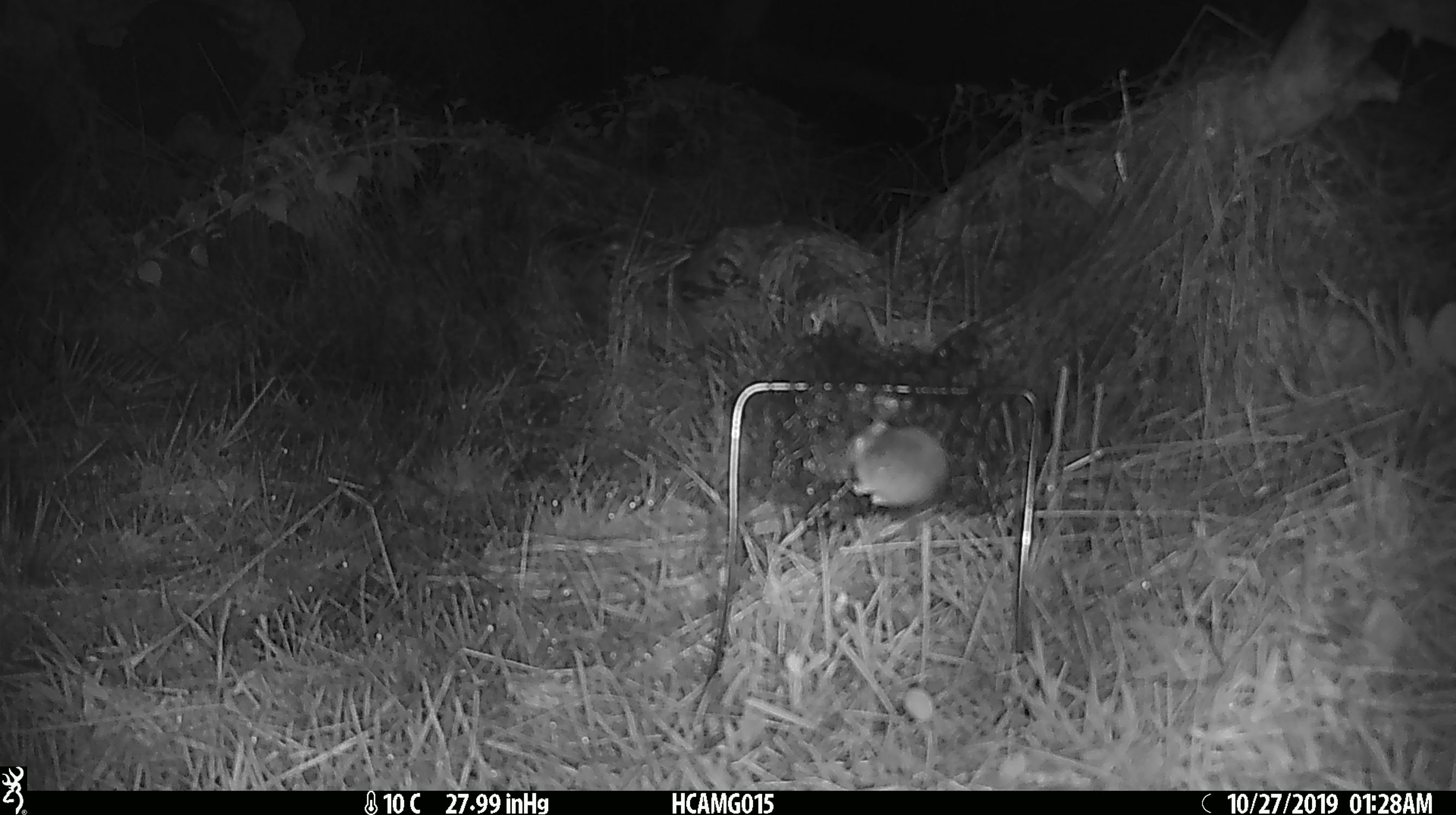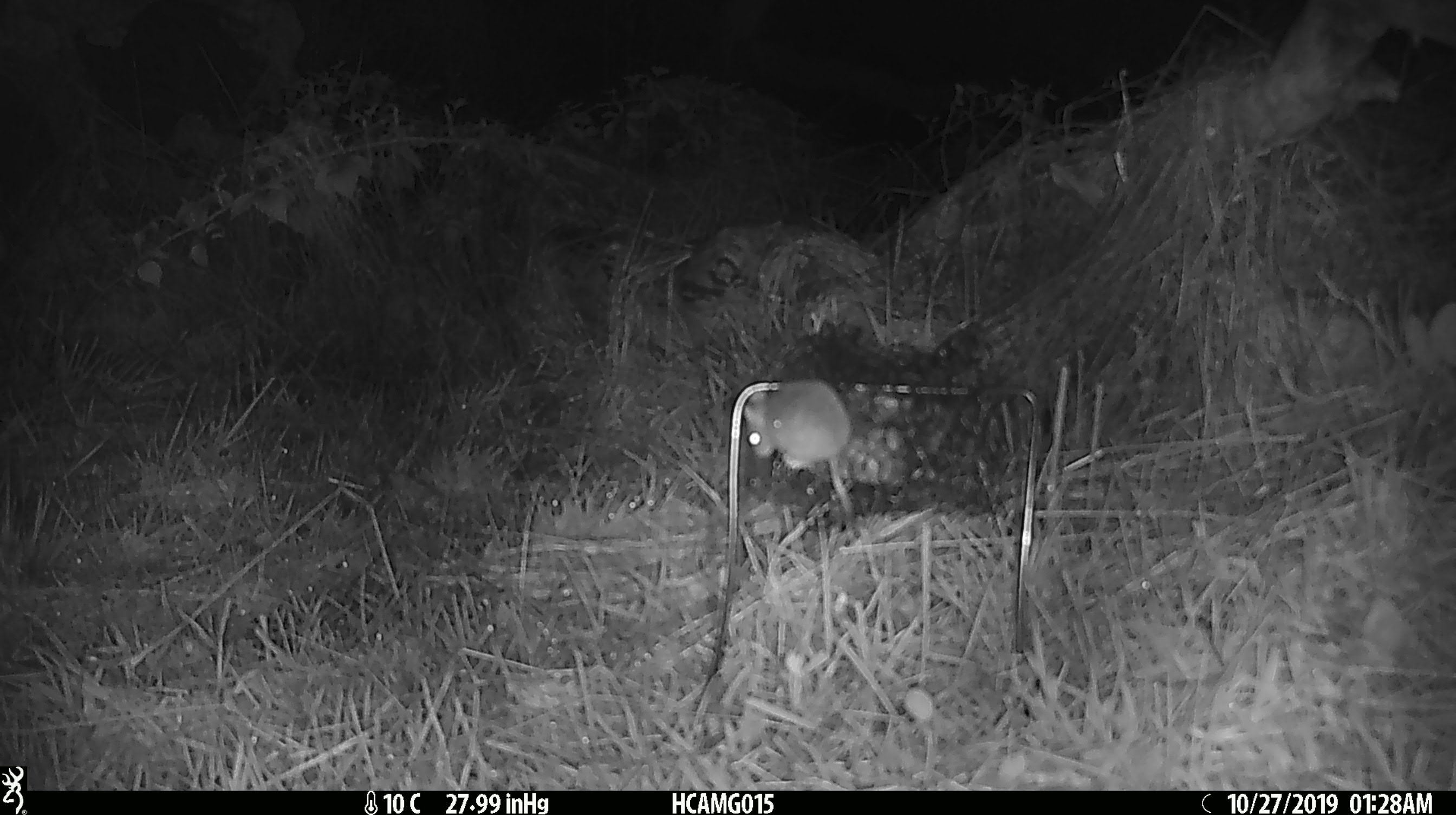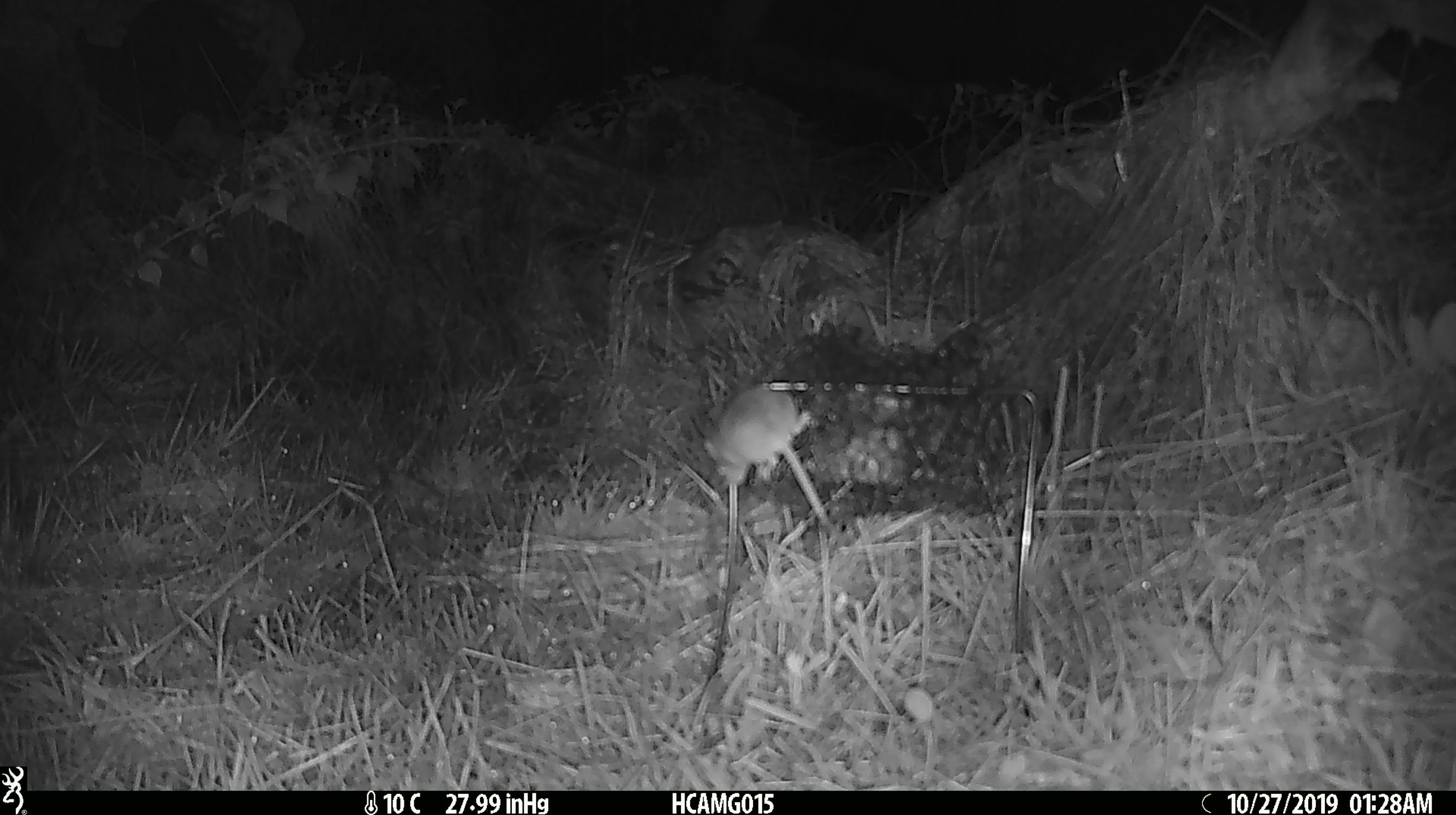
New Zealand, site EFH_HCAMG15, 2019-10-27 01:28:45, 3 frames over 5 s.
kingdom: Animalia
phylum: Chordata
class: Mammalia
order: Rodentia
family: Muridae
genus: Mus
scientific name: Mus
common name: mouse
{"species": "mouse (Mus)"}